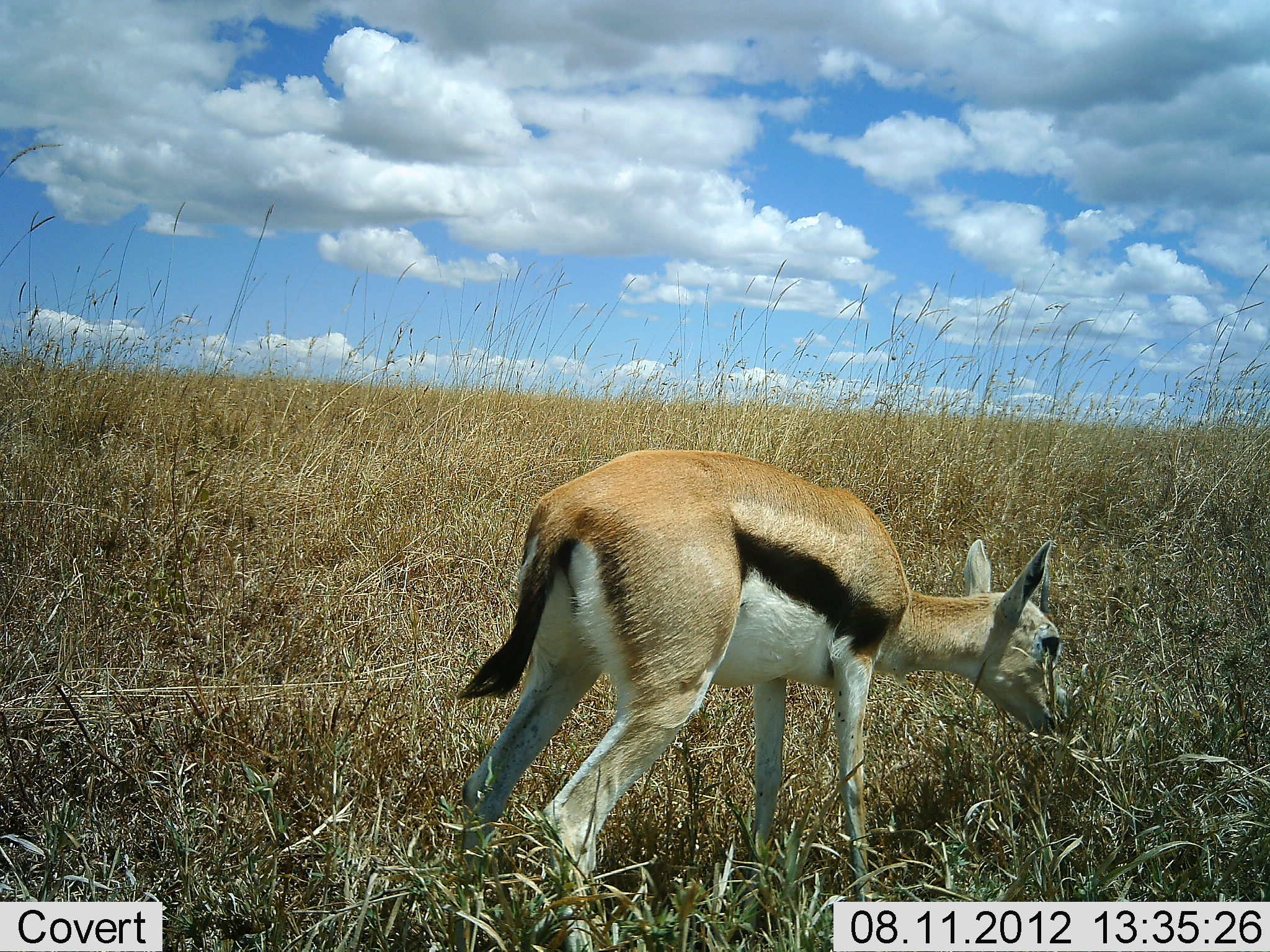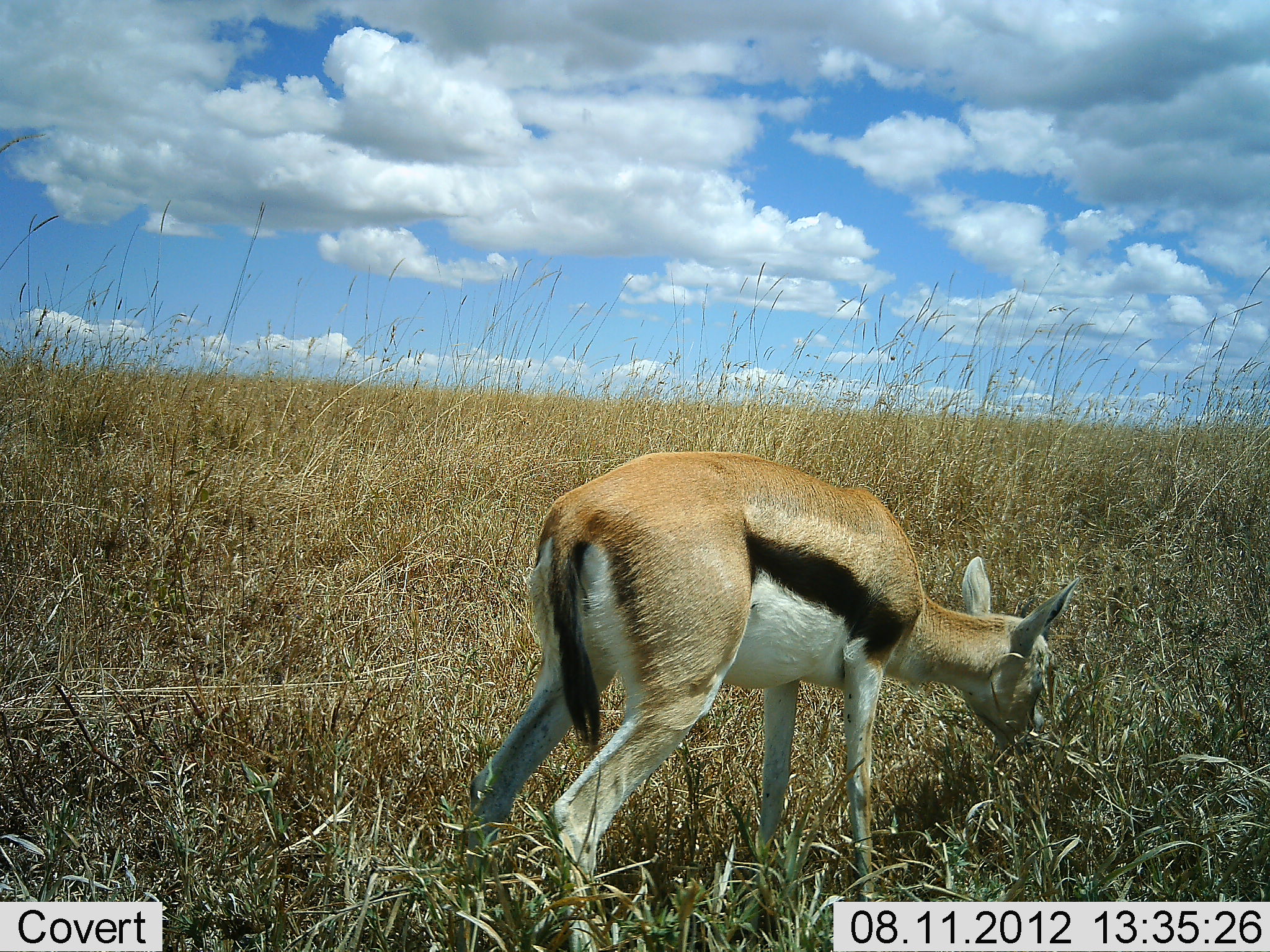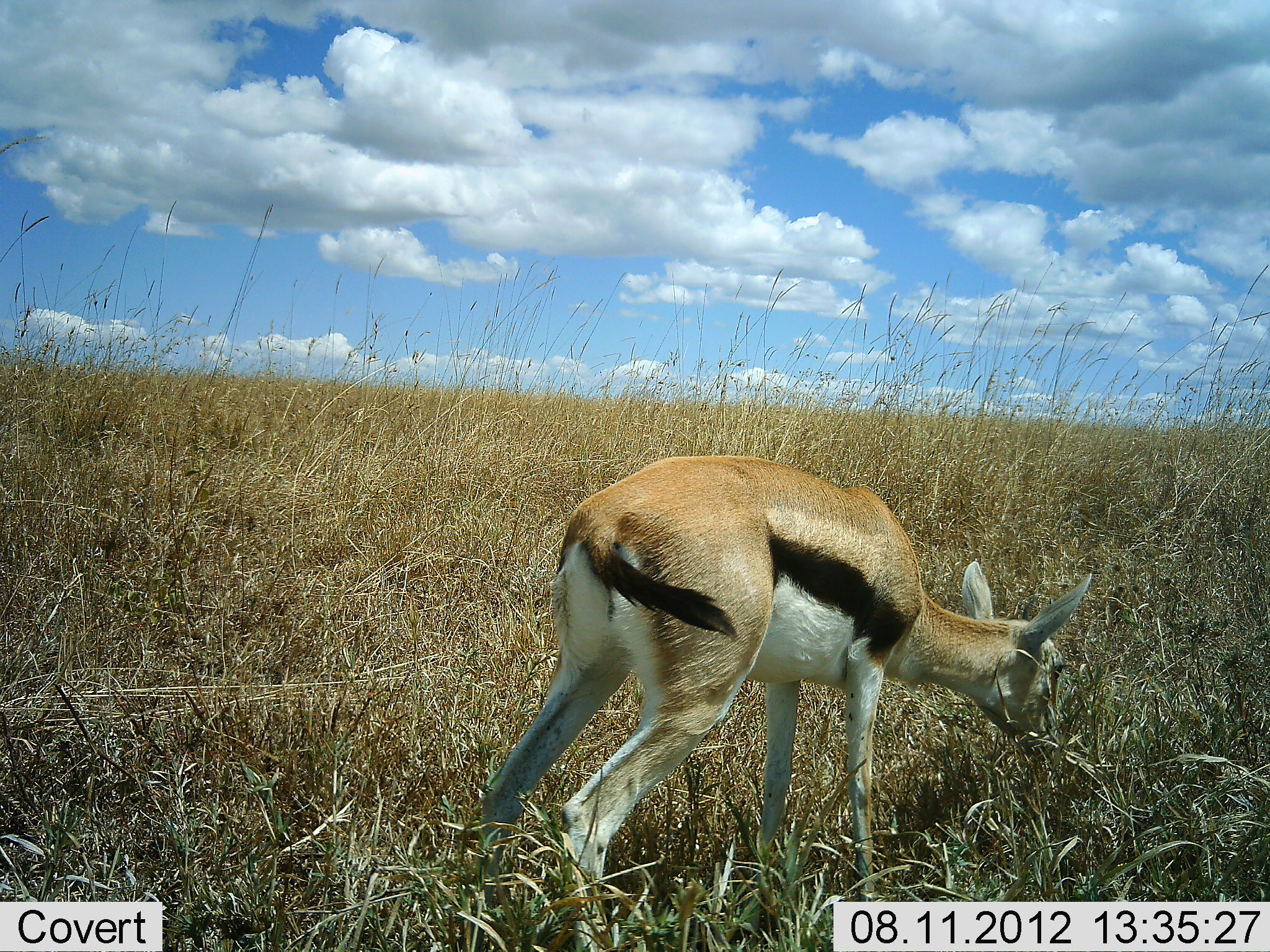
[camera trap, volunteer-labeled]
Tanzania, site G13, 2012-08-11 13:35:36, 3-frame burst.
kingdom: Animalia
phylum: Chordata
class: Mammalia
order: Artiodactyla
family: Bovidae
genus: Eudorcas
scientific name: Eudorcas thomsonii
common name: thomson's gazelle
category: gazellethomsons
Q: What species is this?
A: Gazellethomsons (thomson's gazelle) (Eudorcas thomsonii).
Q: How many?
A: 1.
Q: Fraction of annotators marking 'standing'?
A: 20%.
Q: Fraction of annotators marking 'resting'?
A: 0%.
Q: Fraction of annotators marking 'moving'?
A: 0%.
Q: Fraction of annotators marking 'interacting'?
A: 0%.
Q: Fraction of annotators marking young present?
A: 20%.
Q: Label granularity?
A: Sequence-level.